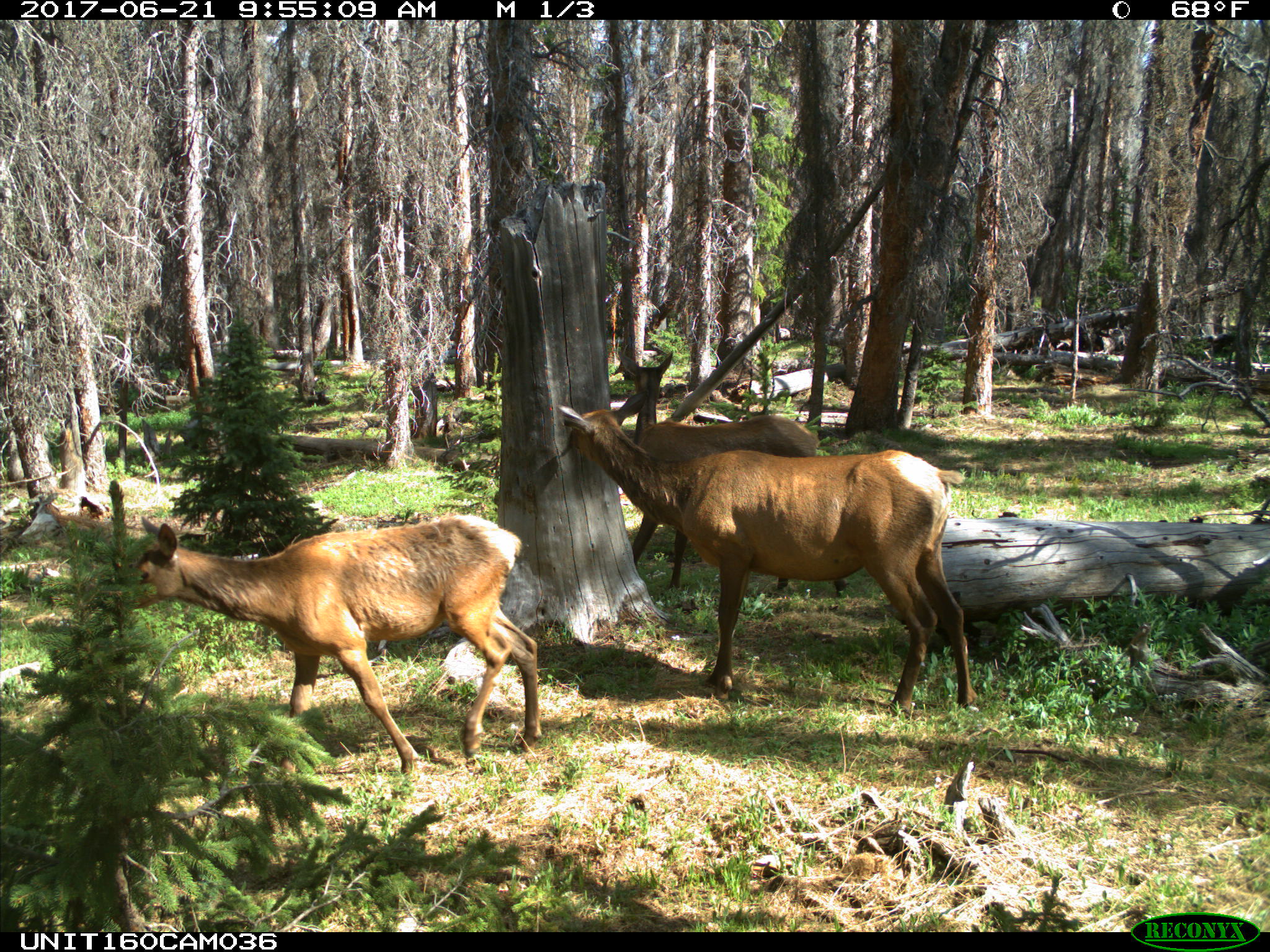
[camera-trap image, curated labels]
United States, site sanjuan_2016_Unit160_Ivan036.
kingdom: Animalia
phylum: Chordata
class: Mammalia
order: Artiodactyla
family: Cervidae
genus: Cervus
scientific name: Cervus elaphus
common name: red deer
Cervus elaphus (red deer).